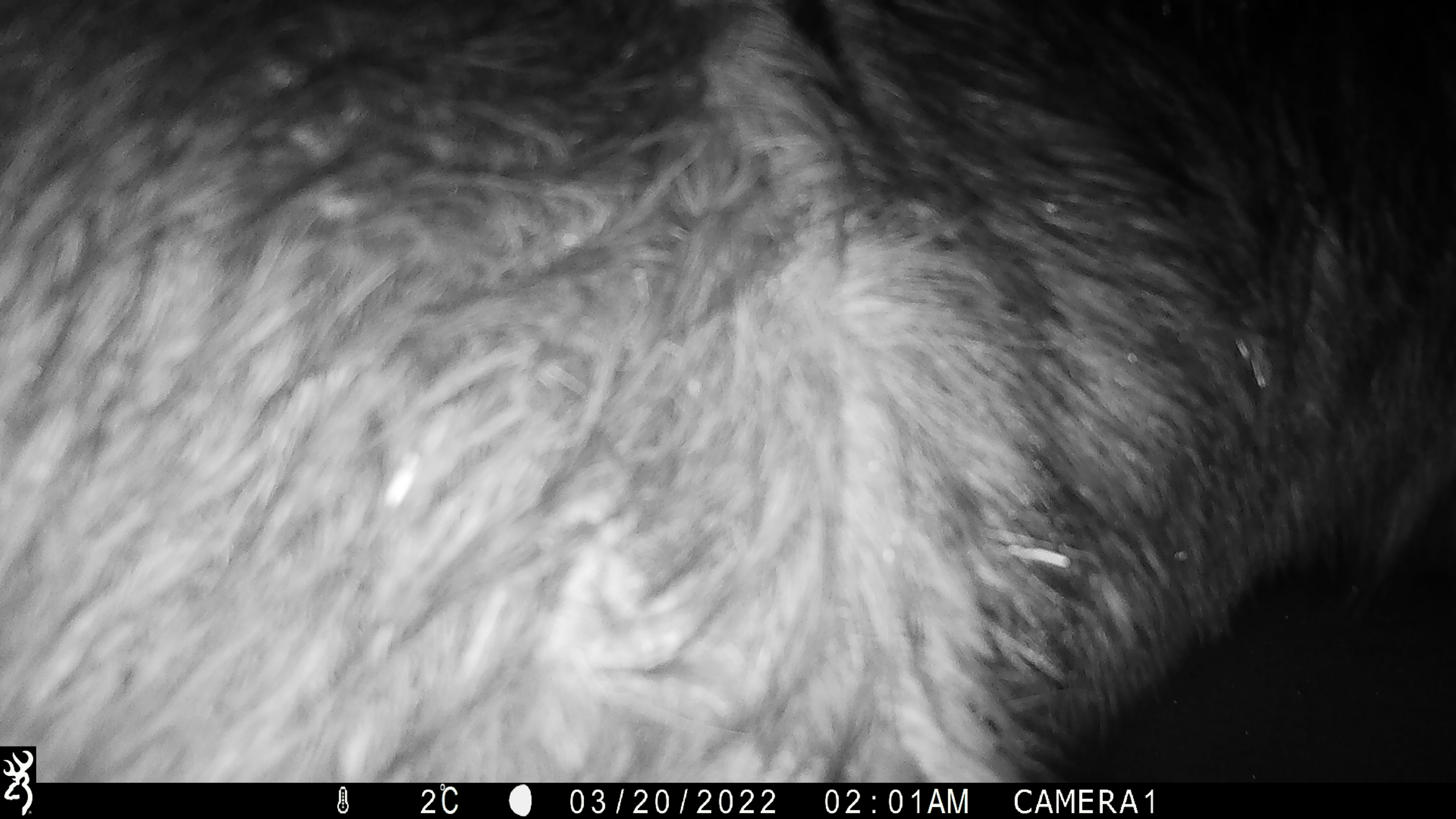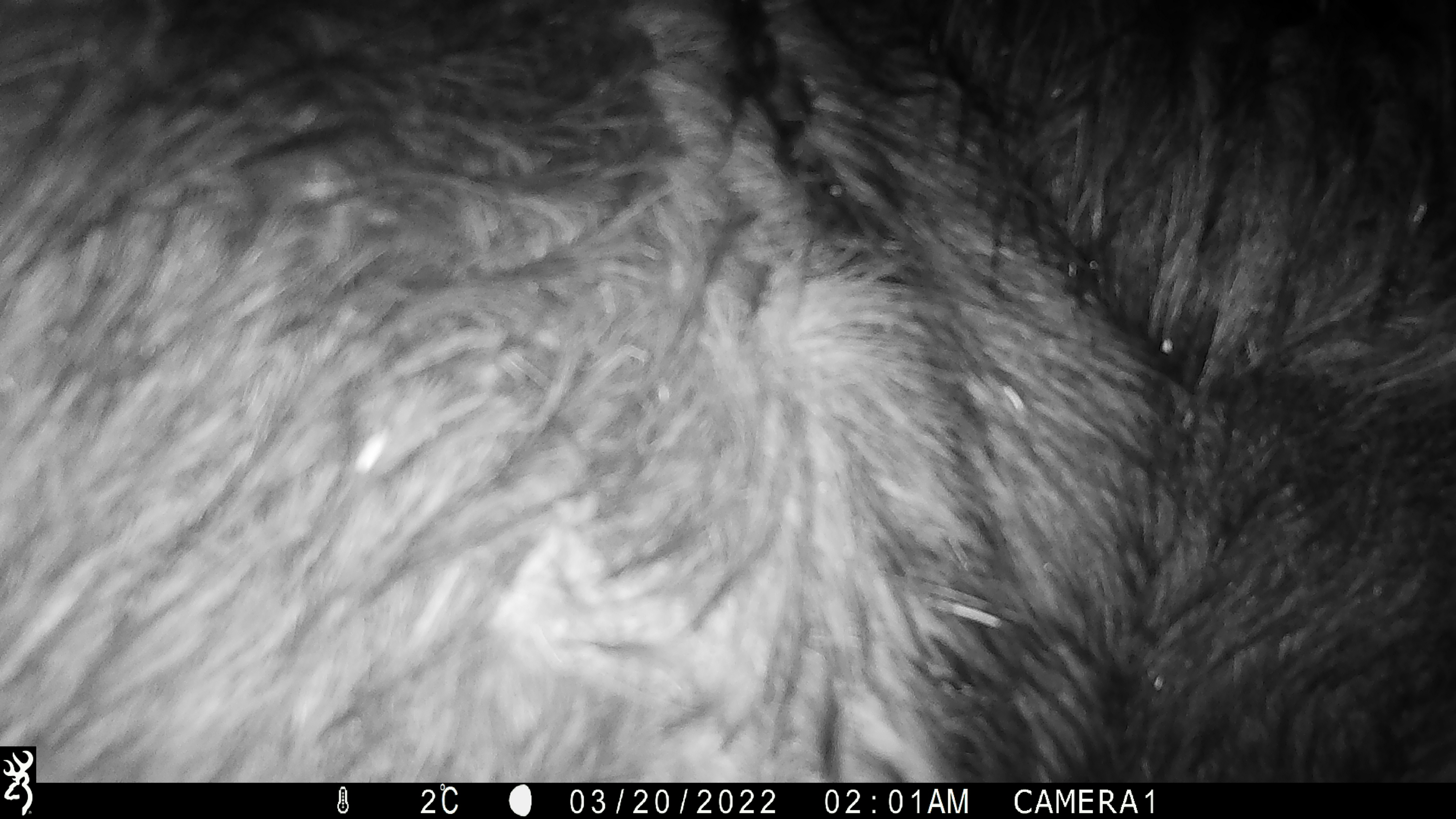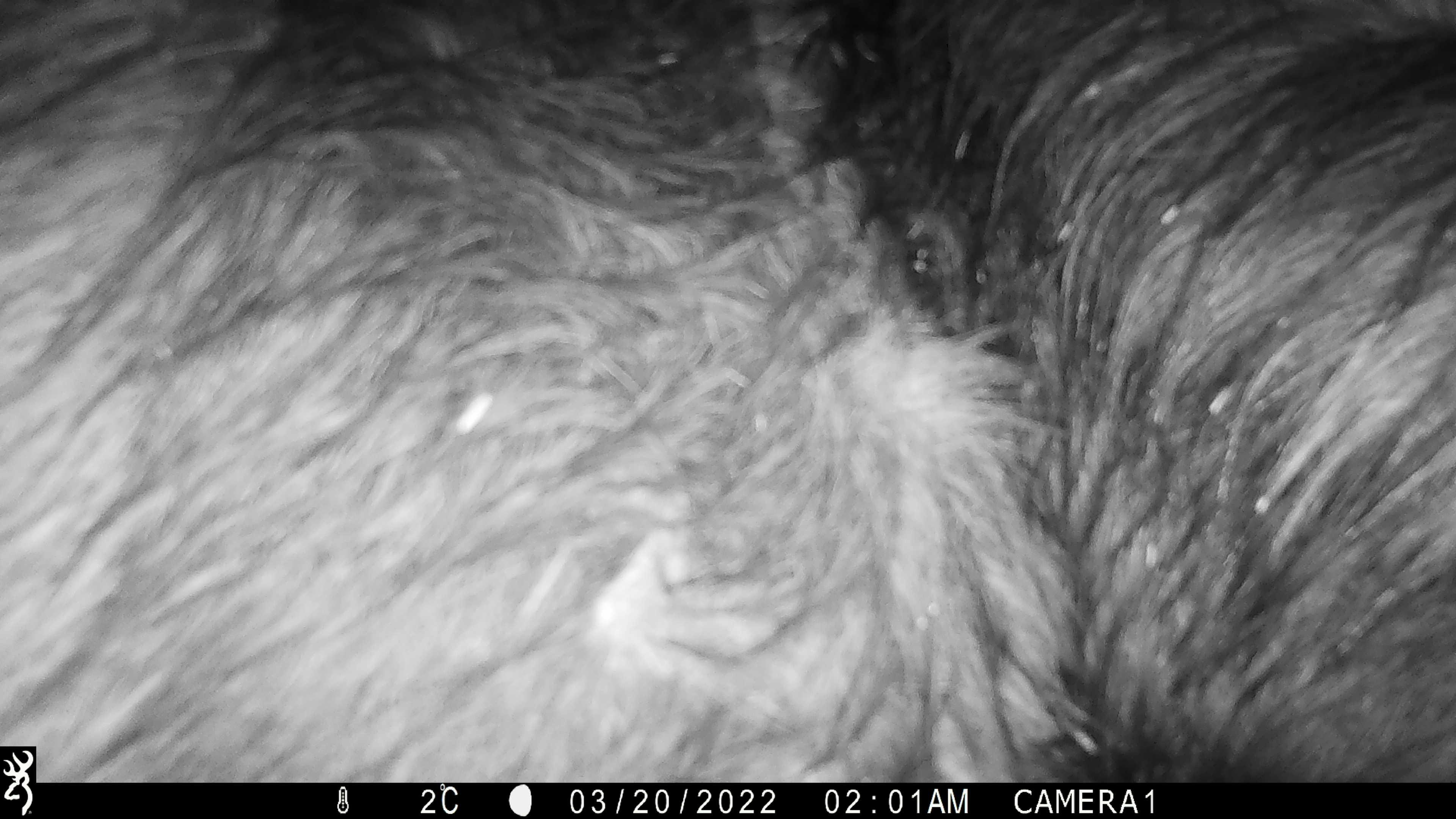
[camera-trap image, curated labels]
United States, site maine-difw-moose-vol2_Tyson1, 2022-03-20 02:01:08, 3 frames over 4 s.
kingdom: Animalia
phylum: Chordata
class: Mammalia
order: Artiodactyla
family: Cervidae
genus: Alces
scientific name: Alces alces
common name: moose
Moose (Alces alces).